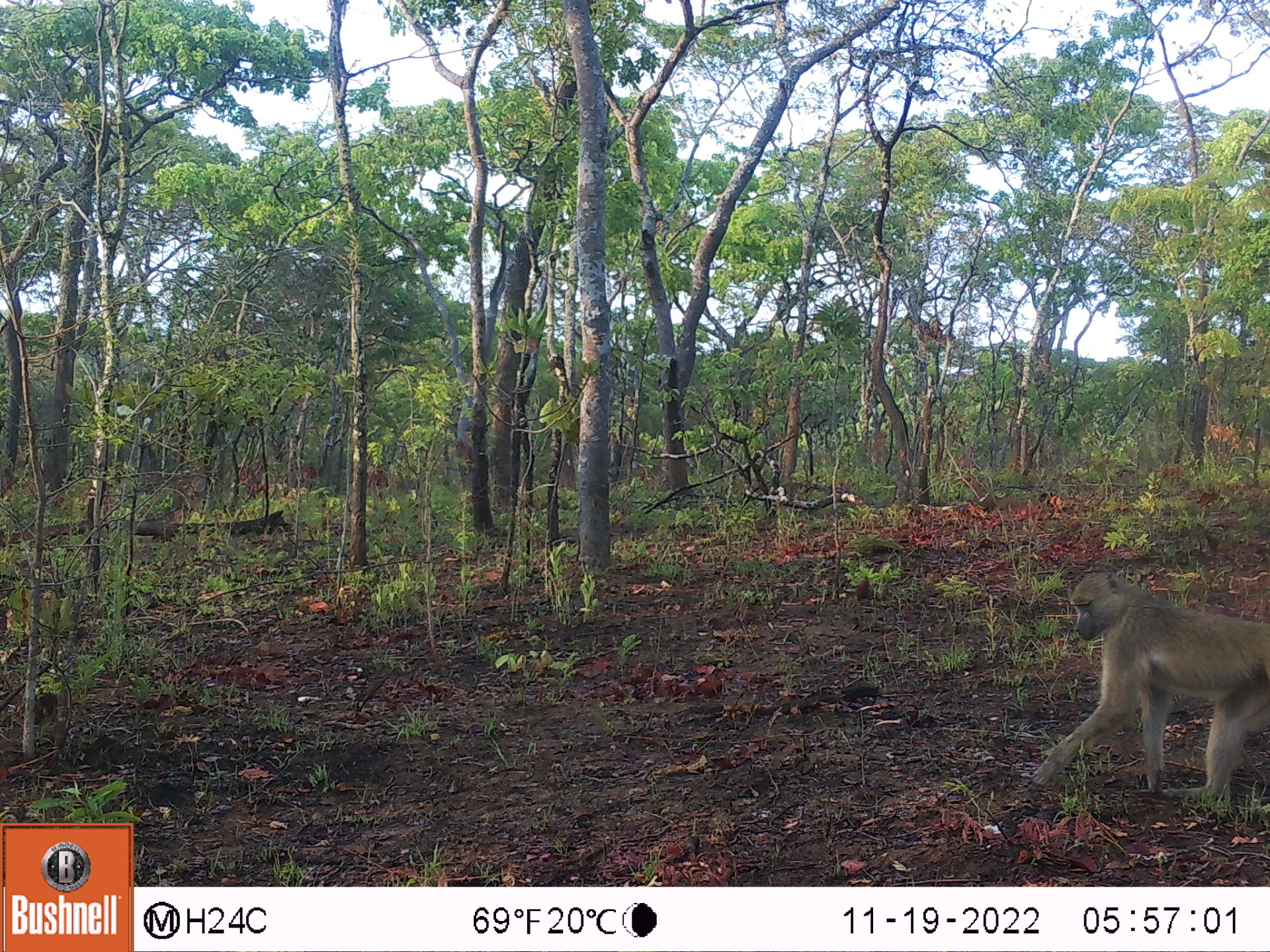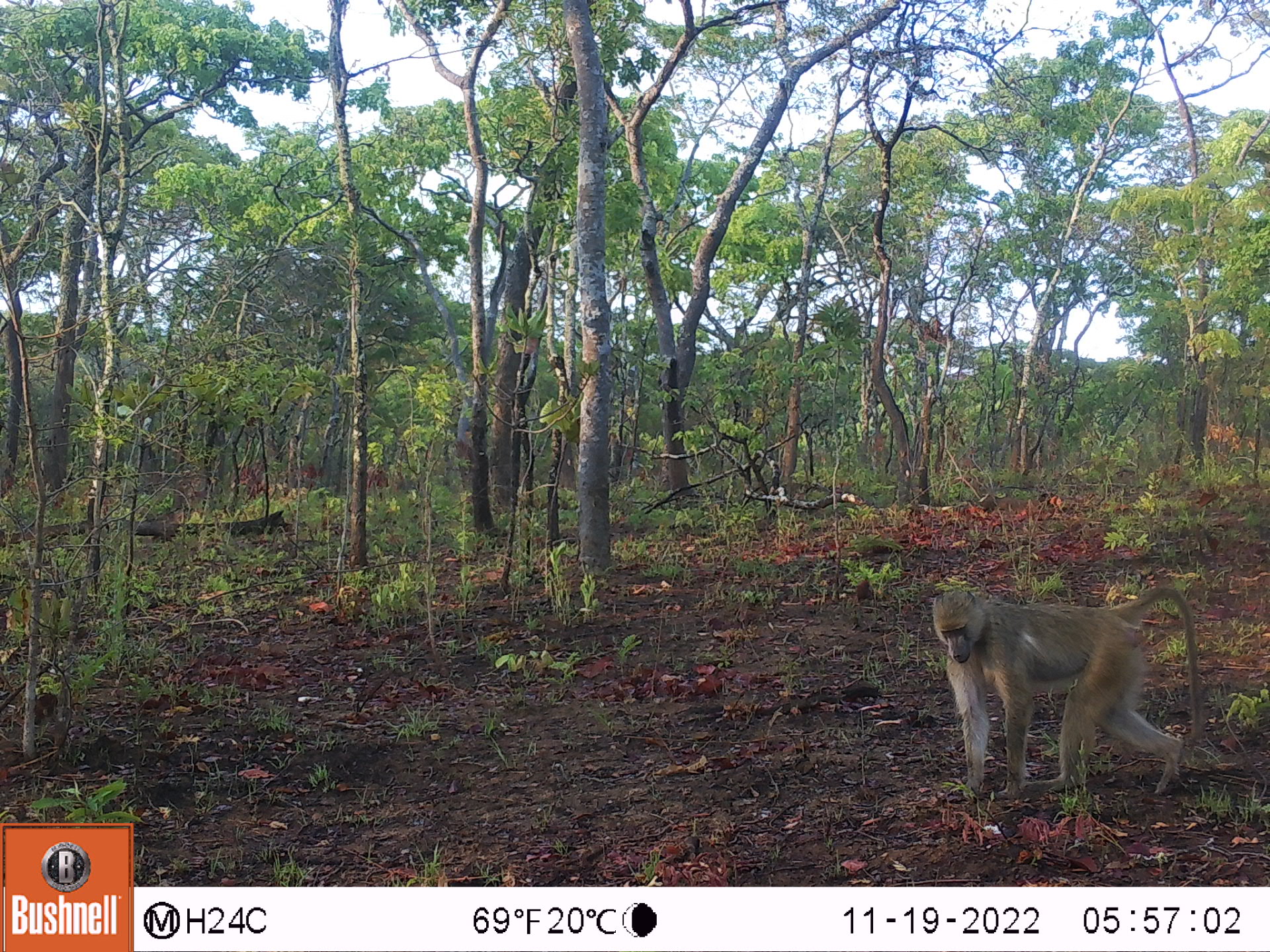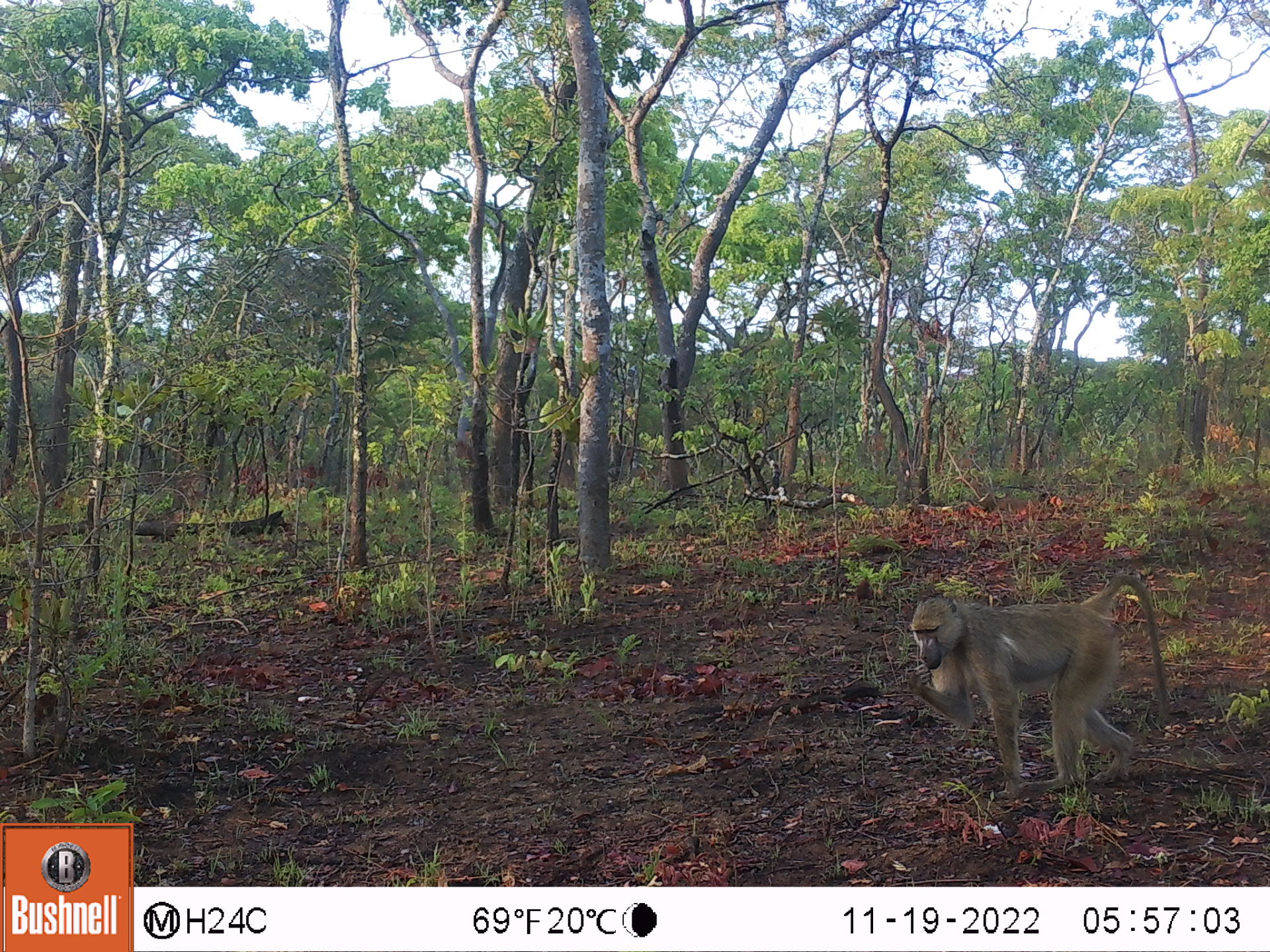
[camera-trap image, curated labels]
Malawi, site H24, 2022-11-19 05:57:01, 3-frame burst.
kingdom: Animalia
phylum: Chordata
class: Mammalia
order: Primates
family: Cercopithecidae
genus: Papio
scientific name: Papio cynocephalus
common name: yellow baboon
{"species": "yellow baboon (Papio cynocephalus)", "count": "1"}